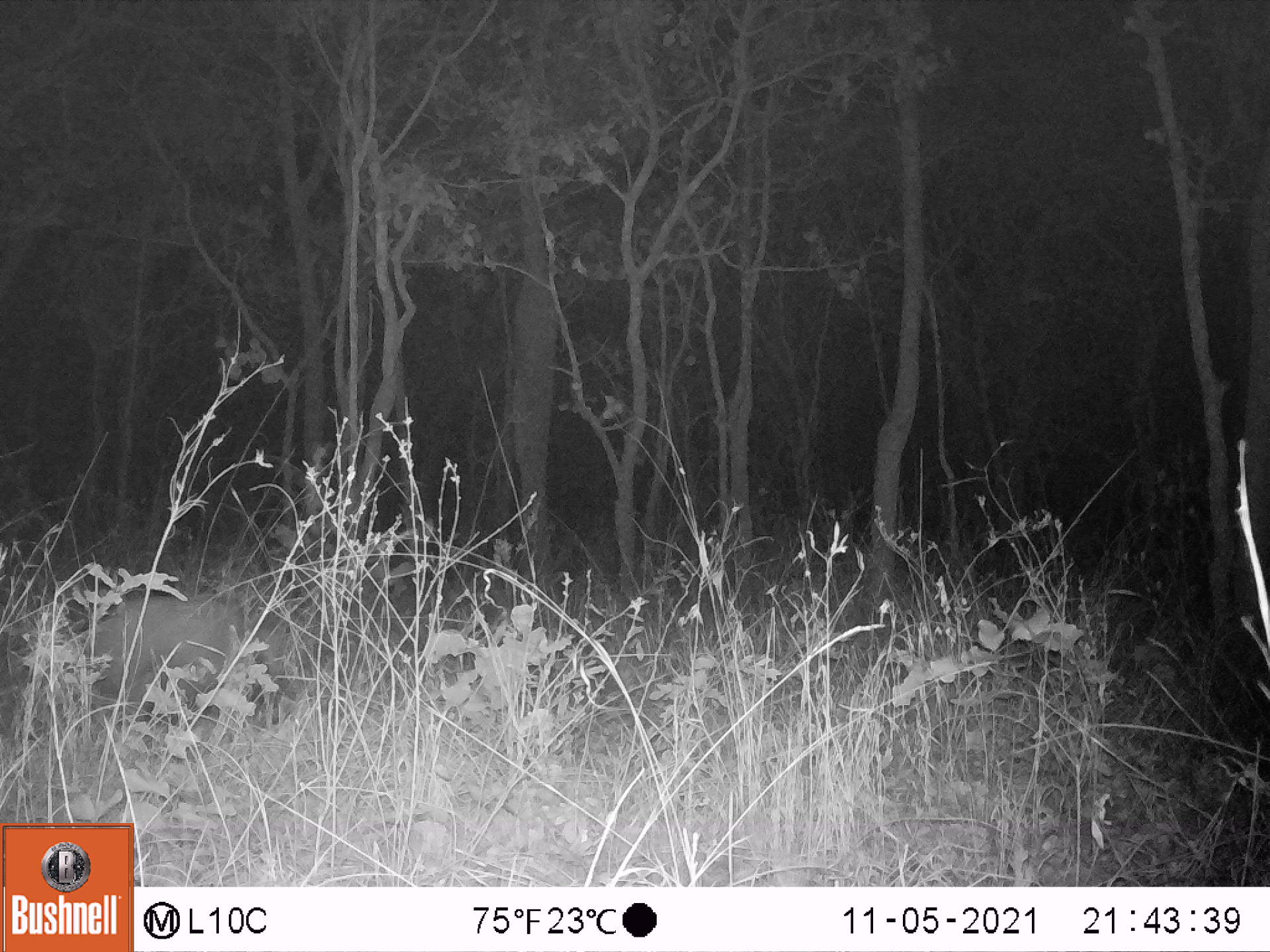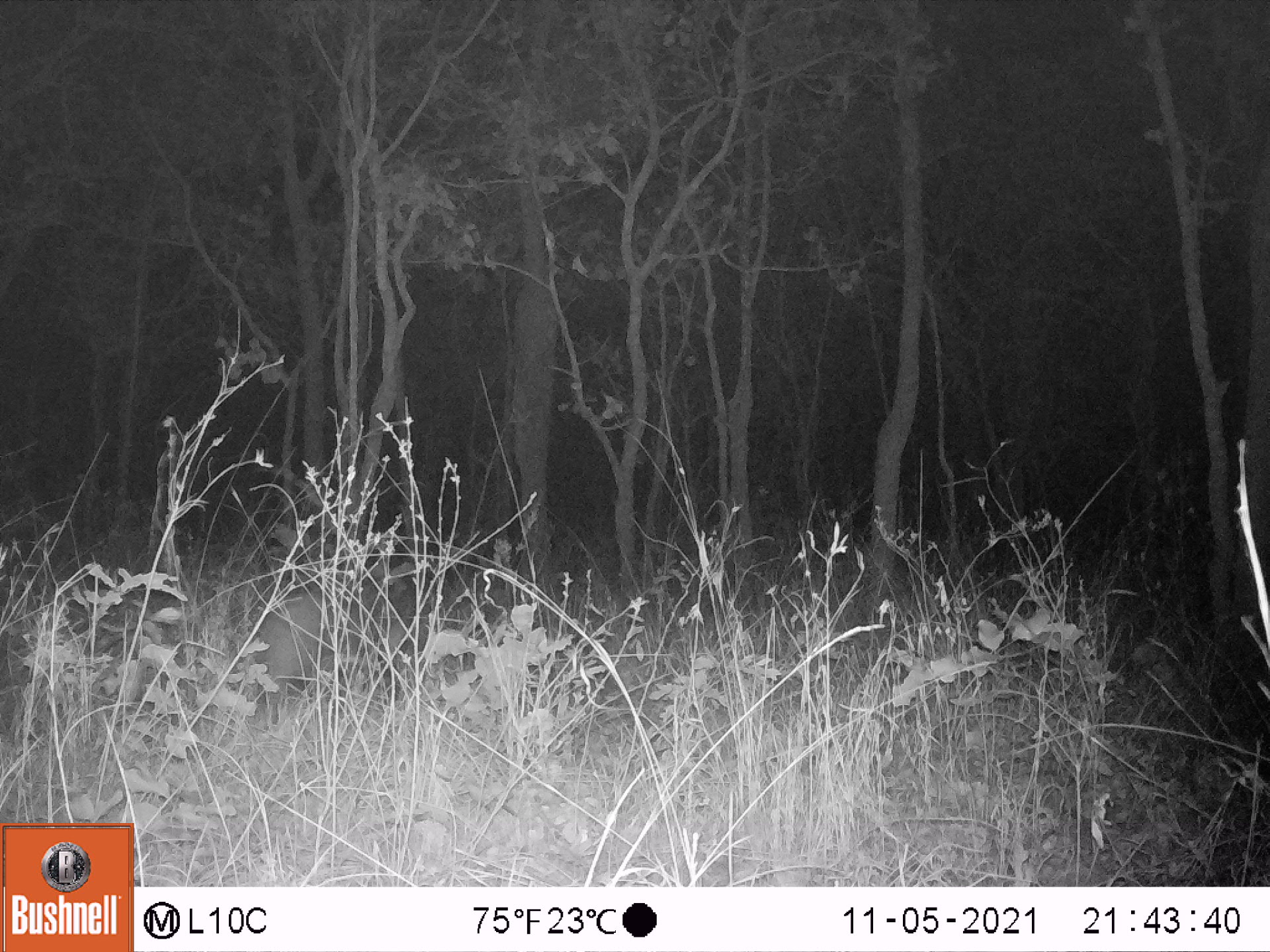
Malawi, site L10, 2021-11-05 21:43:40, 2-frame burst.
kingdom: Animalia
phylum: Chordata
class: Mammalia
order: Artiodactyla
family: Suidae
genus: Potamochoerus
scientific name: Potamochoerus larvatus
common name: bushpig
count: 1